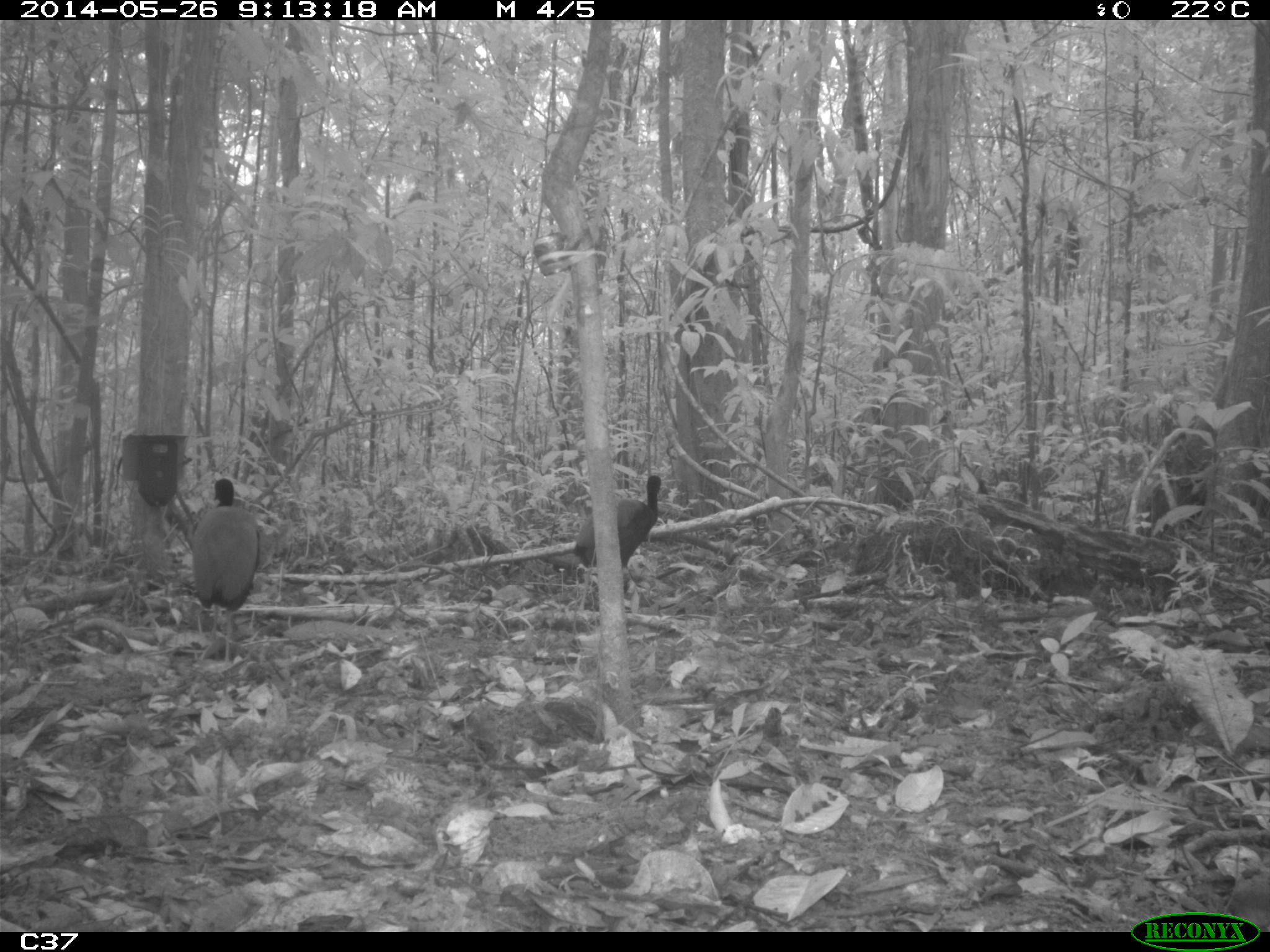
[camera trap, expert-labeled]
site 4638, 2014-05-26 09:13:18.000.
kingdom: Animalia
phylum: Chordata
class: Aves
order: Gruiformes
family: Psophiidae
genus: Psophia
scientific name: Psophia crepitans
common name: gray-winged trumpeter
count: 3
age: adult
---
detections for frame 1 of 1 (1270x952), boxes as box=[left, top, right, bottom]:
psophia crepitans: box=[191, 478, 258, 662]; box=[572, 475, 660, 598]